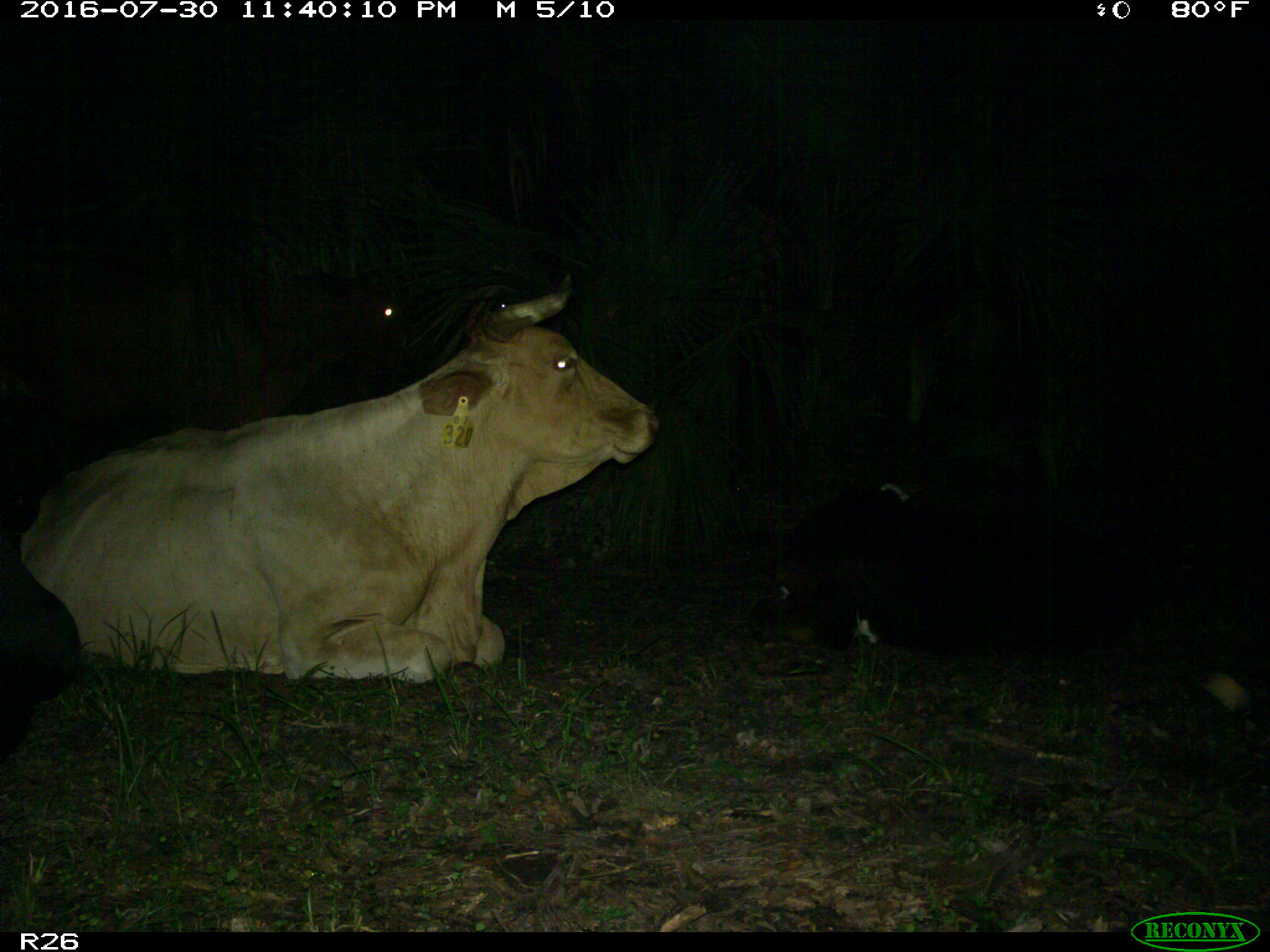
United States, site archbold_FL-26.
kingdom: Animalia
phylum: Chordata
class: Mammalia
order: Artiodactyla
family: Bovidae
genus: Bos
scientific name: Bos taurus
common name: domestic cow